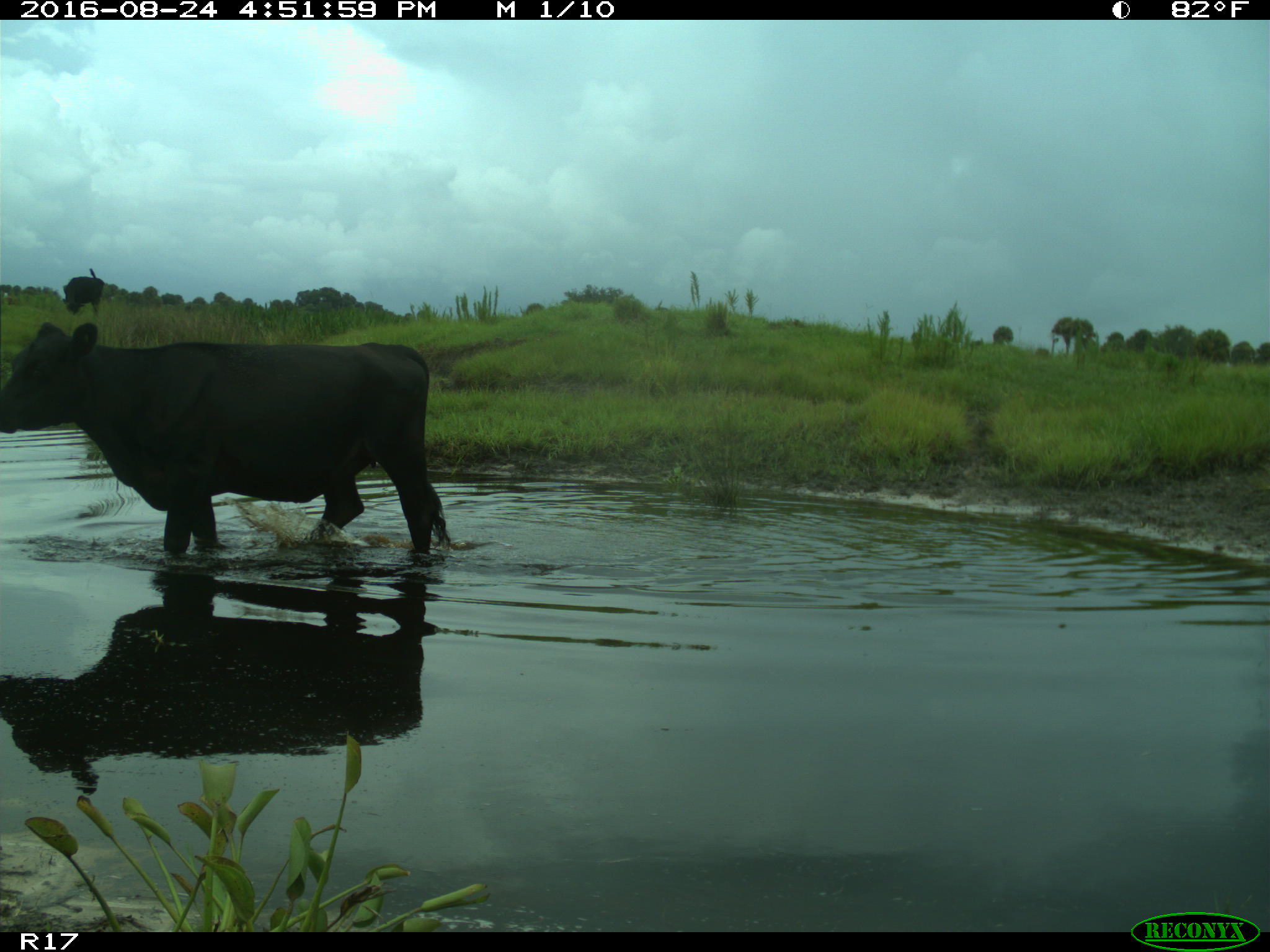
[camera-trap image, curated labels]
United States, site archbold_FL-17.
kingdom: Animalia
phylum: Chordata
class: Mammalia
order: Artiodactyla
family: Bovidae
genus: Bos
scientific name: Bos taurus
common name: domestic cow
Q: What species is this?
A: Bos taurus (domestic cow).